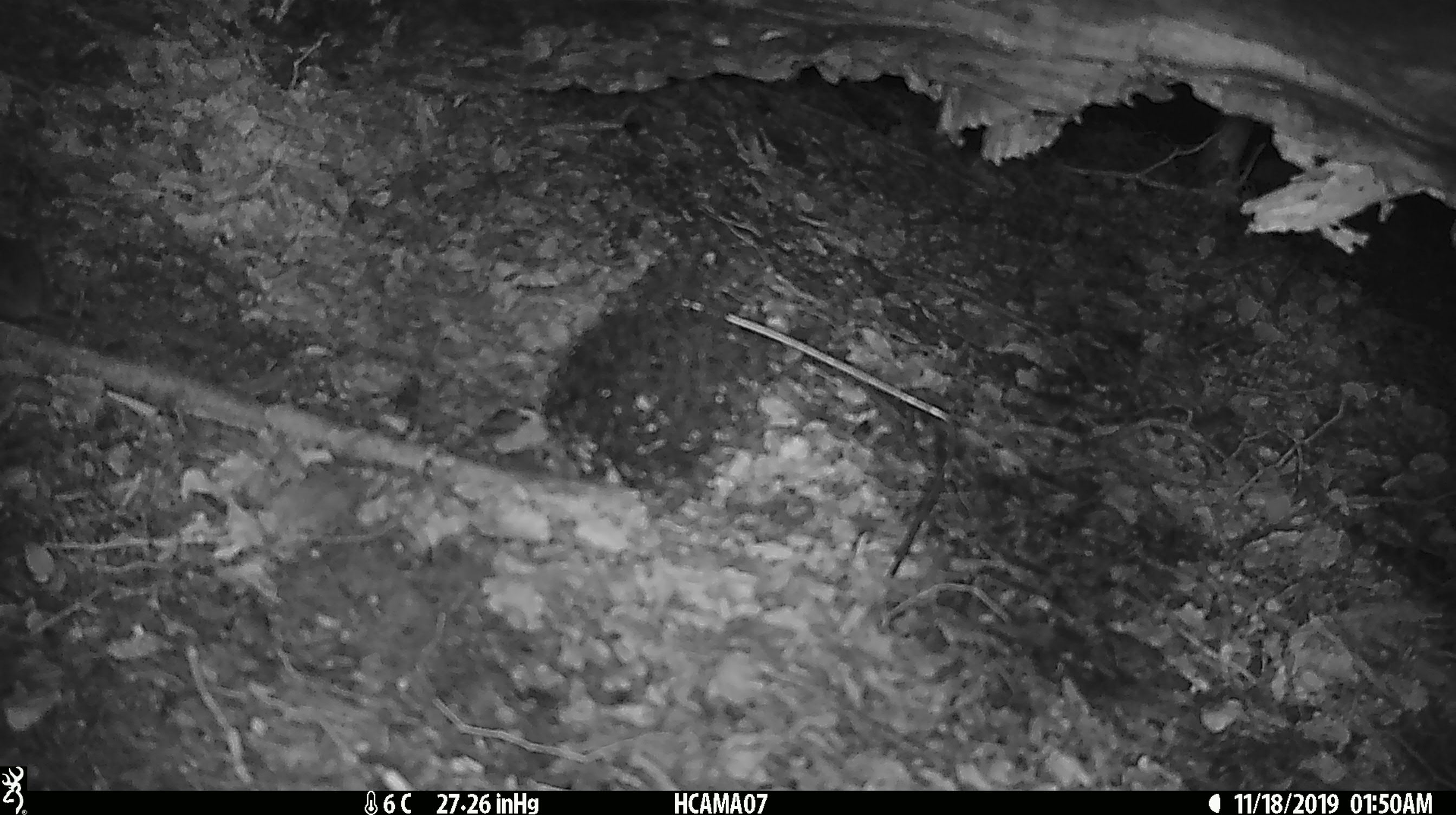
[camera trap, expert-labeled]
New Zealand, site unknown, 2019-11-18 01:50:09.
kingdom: Animalia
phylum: Chordata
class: Mammalia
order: Rodentia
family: Muridae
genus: Mus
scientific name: Mus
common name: mouse